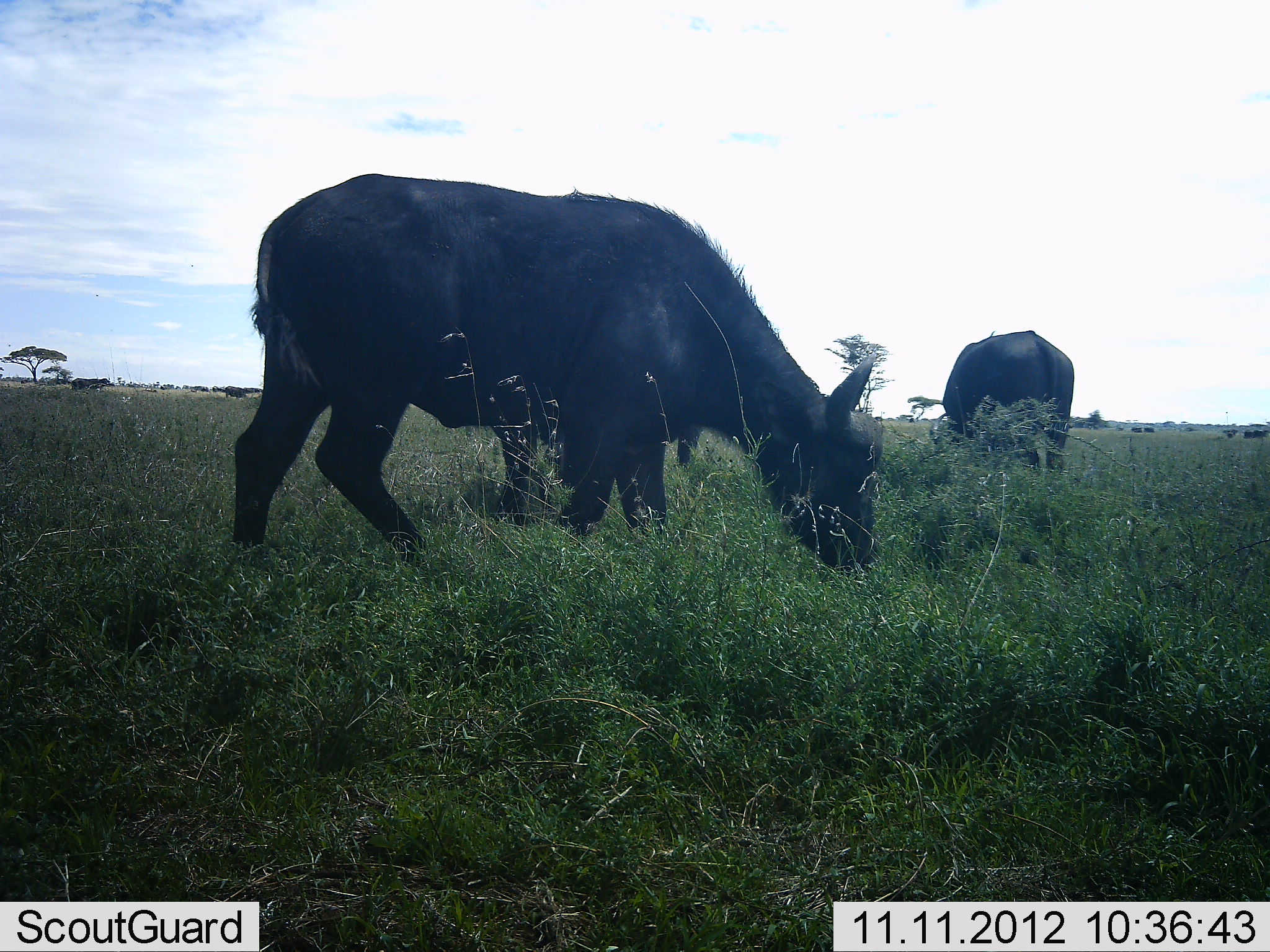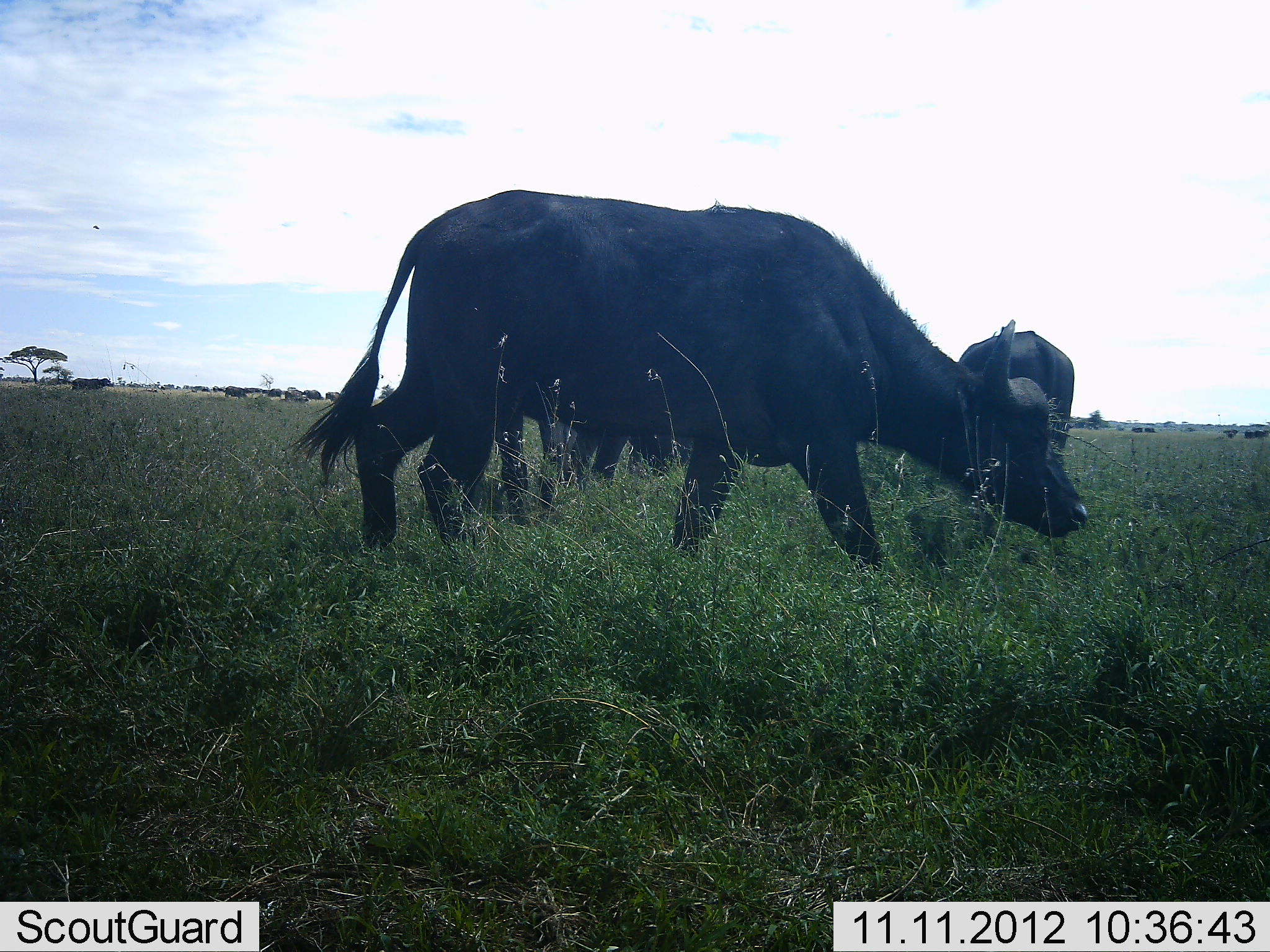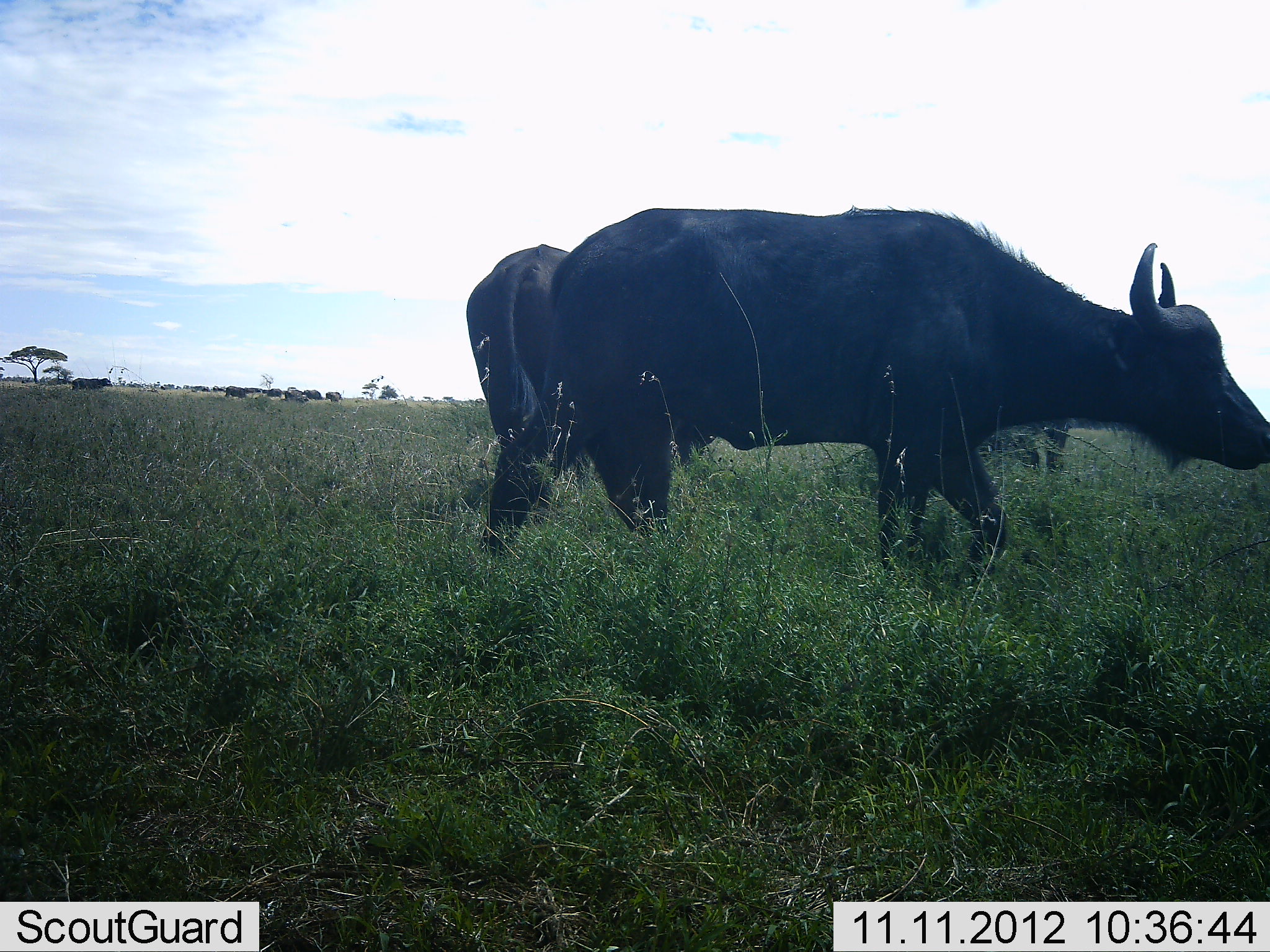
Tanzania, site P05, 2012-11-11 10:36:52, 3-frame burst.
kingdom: Animalia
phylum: Chordata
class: Mammalia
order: Artiodactyla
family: Bovidae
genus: Syncerus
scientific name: Syncerus caffer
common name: cape buffalo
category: buffalo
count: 11-50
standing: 60%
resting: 0%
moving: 60%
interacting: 0%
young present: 0%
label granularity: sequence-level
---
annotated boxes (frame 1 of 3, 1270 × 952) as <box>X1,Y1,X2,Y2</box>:
animal: <box>231,164,884,580</box>; <box>492,415,705,524</box>; <box>941,330,1076,477</box>; <box>70,376,112,392</box>; <box>223,385,247,399</box>; <box>1252,429,1269,437</box>; <box>1244,430,1254,437</box>; <box>1227,431,1234,438</box>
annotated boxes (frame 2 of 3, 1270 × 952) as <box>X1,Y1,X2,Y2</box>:
animal: <box>282,188,1094,572</box>; <box>956,321,1076,460</box>; <box>539,405,690,495</box>; <box>72,378,113,392</box>; <box>223,385,247,400</box>; <box>283,389,304,402</box>; <box>303,389,322,400</box>; <box>268,388,284,397</box>; <box>325,392,341,401</box>; <box>245,386,263,393</box>; <box>1243,430,1254,438</box>; <box>1255,430,1265,438</box>; <box>1227,432,1234,438</box>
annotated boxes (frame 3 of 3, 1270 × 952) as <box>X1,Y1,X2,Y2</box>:
animal: <box>483,204,1270,595</box>; <box>458,242,579,532</box>; <box>832,418,1075,502</box>; <box>71,378,113,391</box>; <box>224,386,248,398</box>; <box>302,389,322,401</box>; <box>286,389,303,400</box>; <box>326,392,343,403</box>; <box>266,388,284,398</box>